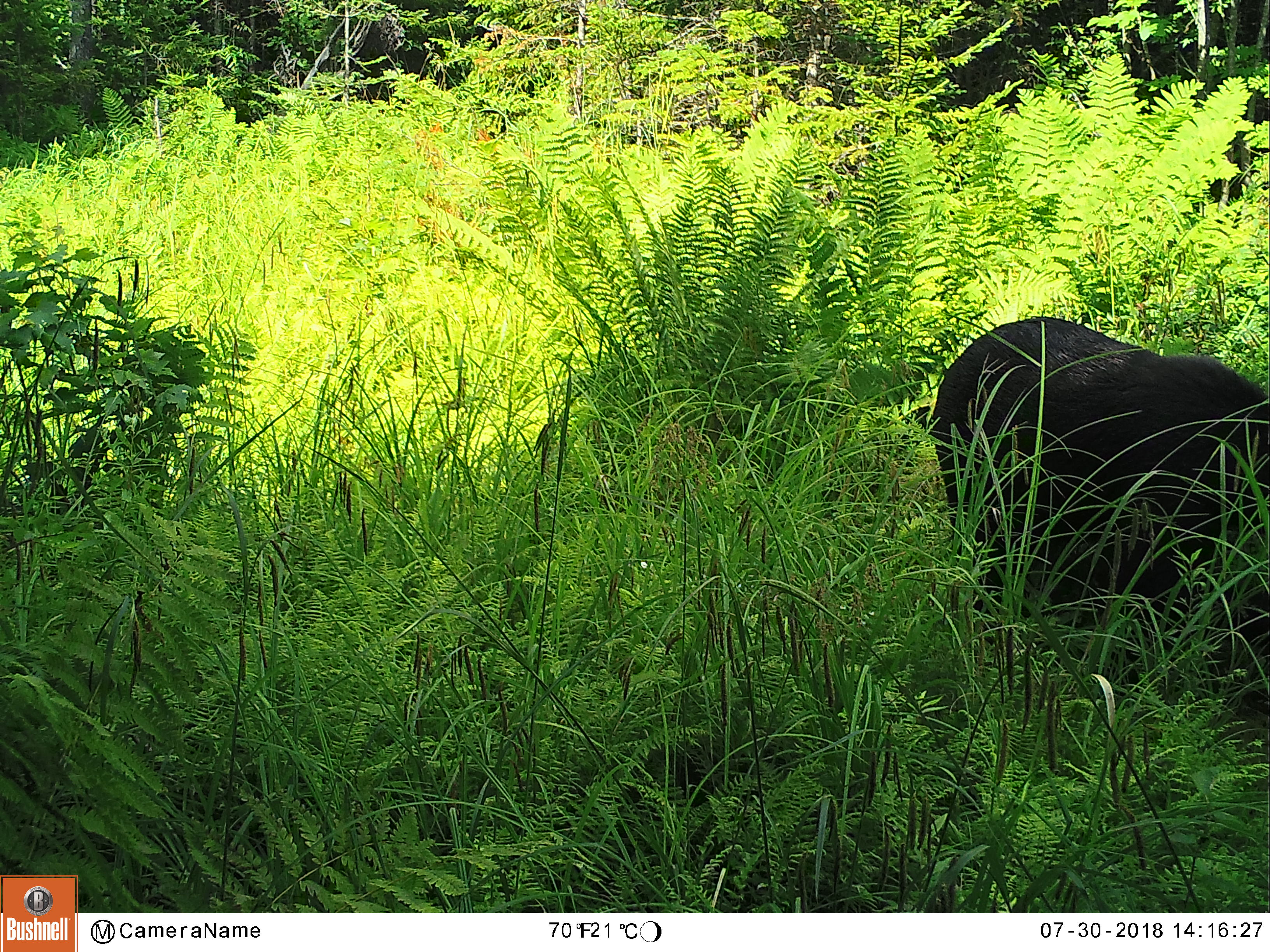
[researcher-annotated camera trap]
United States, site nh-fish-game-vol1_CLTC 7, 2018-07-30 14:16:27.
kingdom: Animalia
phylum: Chordata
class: Mammalia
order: Artiodactyla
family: Cervidae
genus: Alces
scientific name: Alces alces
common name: moose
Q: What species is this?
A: Moose (Alces alces).